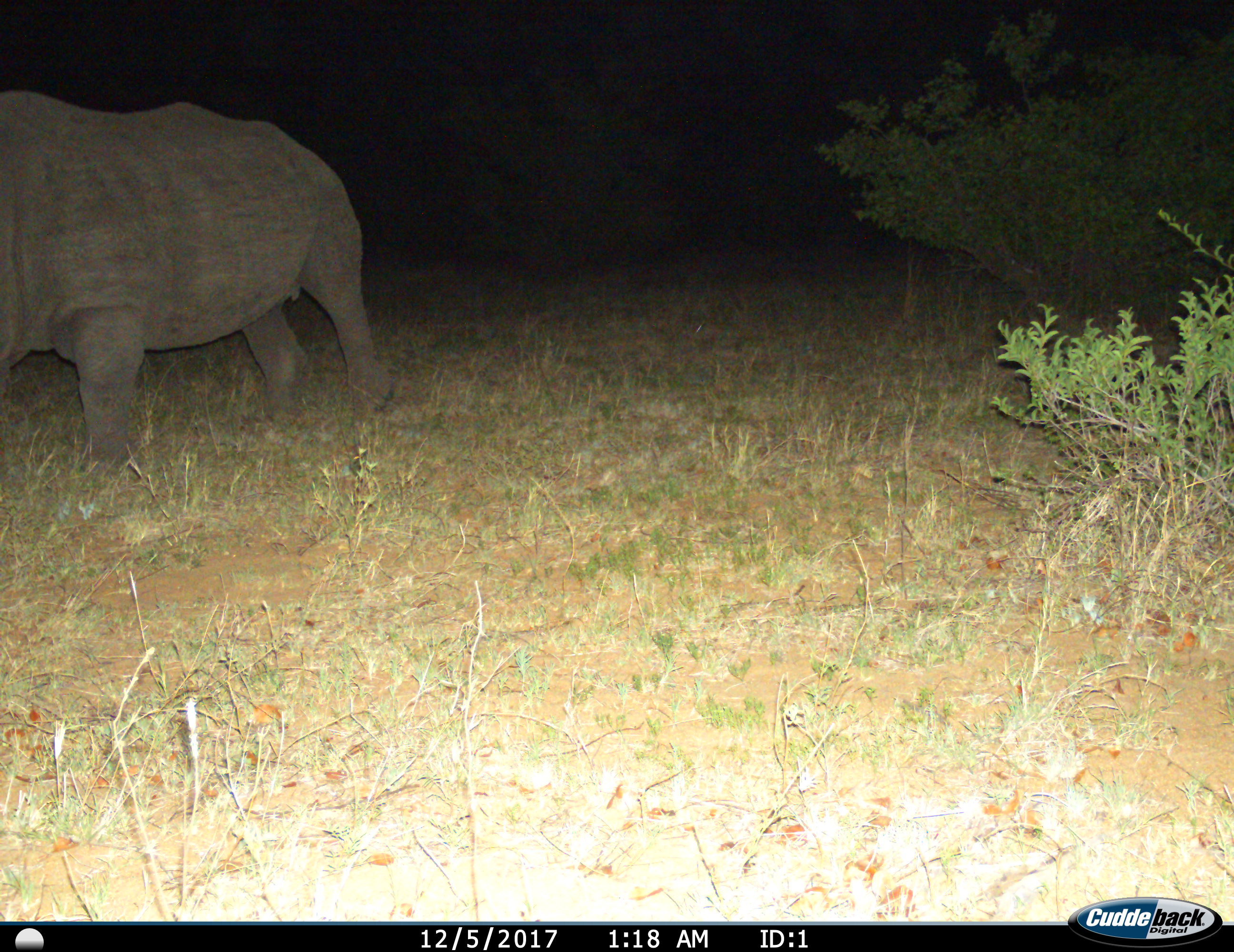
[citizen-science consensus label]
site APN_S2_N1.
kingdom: Animalia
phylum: Chordata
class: Mammalia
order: Perissodactyla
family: Rhinocerotidae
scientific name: Rhinocerotidae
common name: unknown rhinoceros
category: rhinocerosunknown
Rhinocerosunknown (unknown rhinoceros) (Rhinocerotidae), count 1. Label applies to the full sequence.